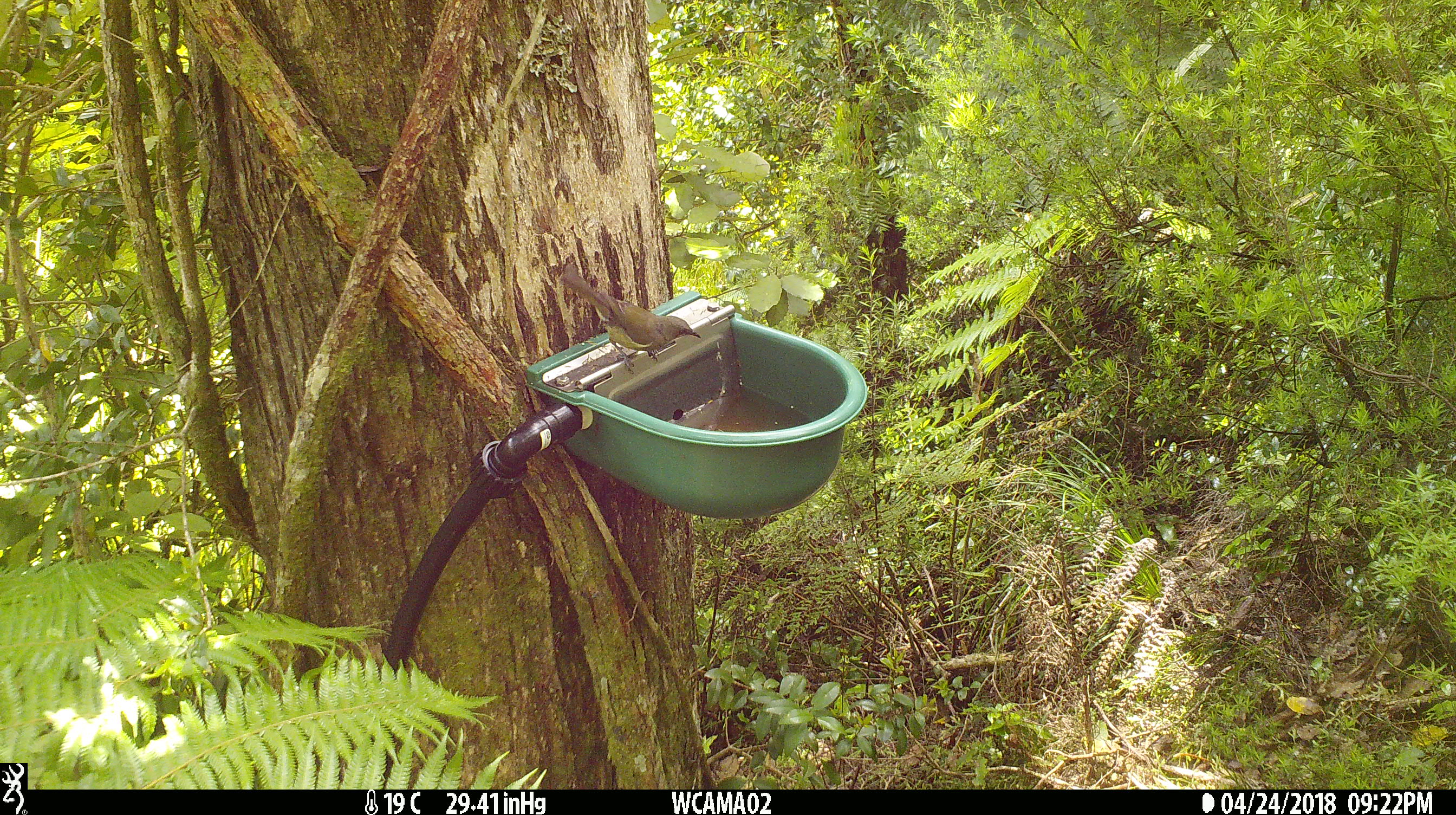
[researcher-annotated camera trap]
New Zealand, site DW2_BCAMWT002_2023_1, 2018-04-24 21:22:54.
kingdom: Animalia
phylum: Chordata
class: Aves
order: Passeriformes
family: Meliphagidae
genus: Anthornis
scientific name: Anthornis melanura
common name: new zealand bellbird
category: bellbird